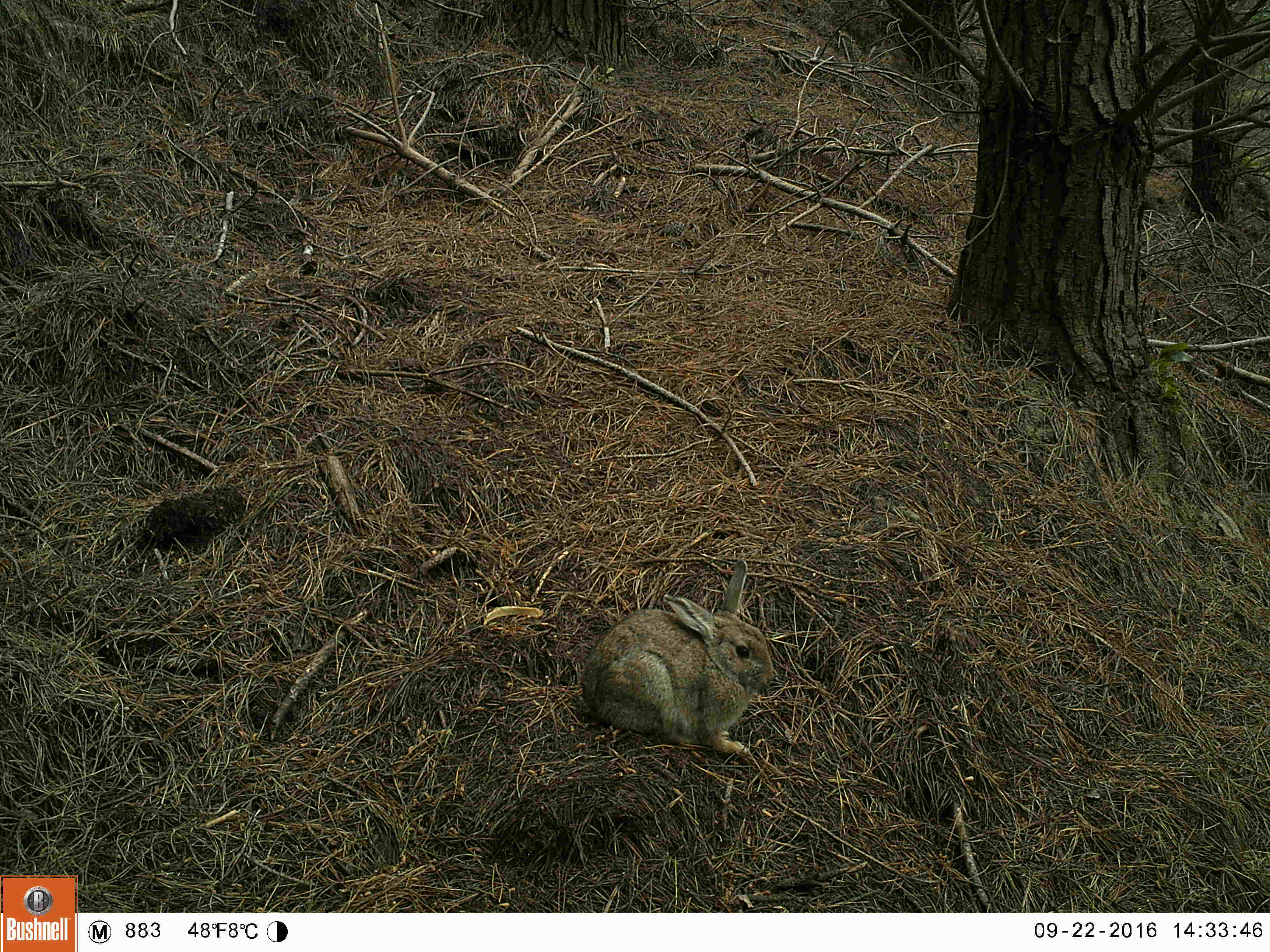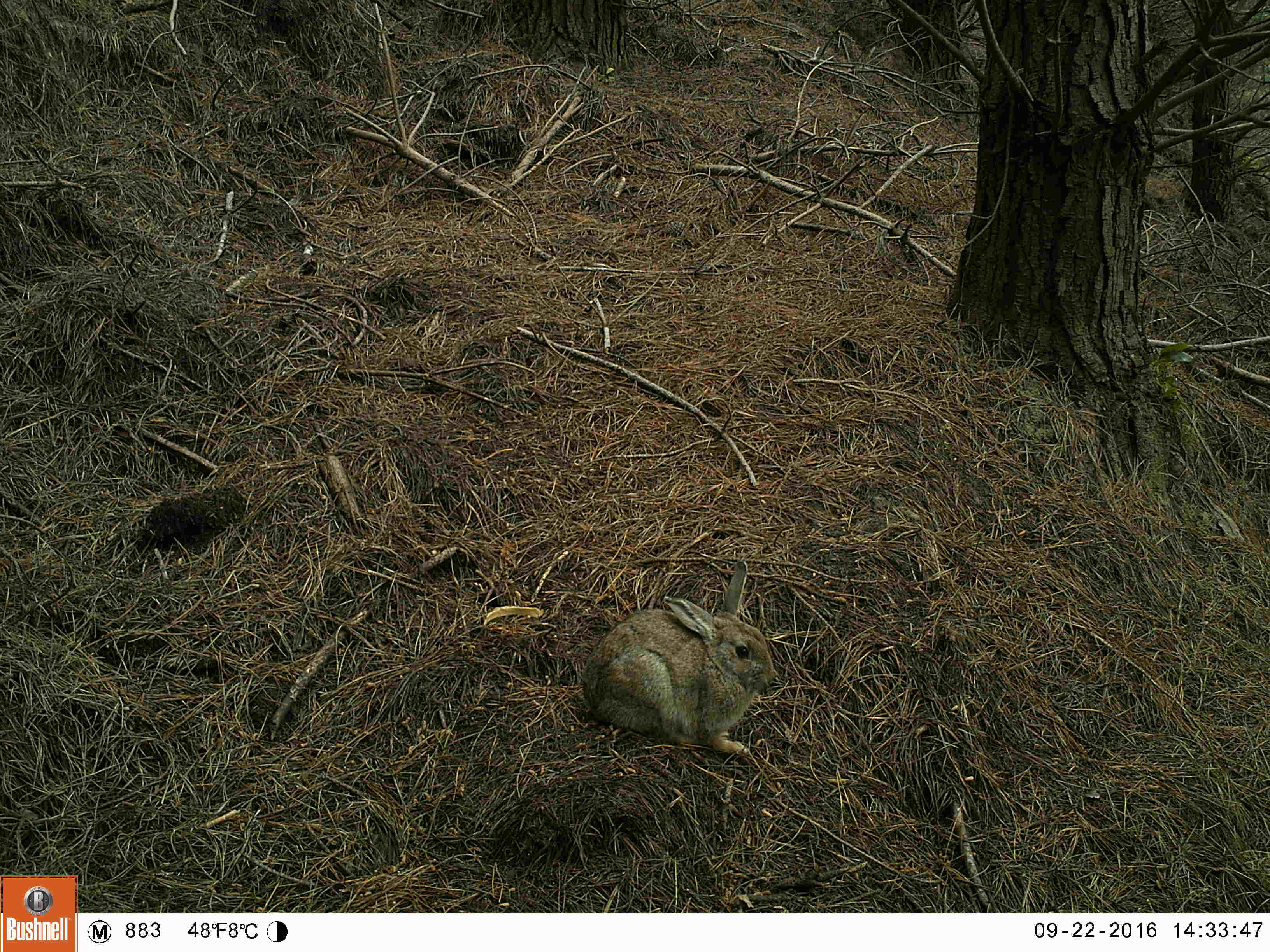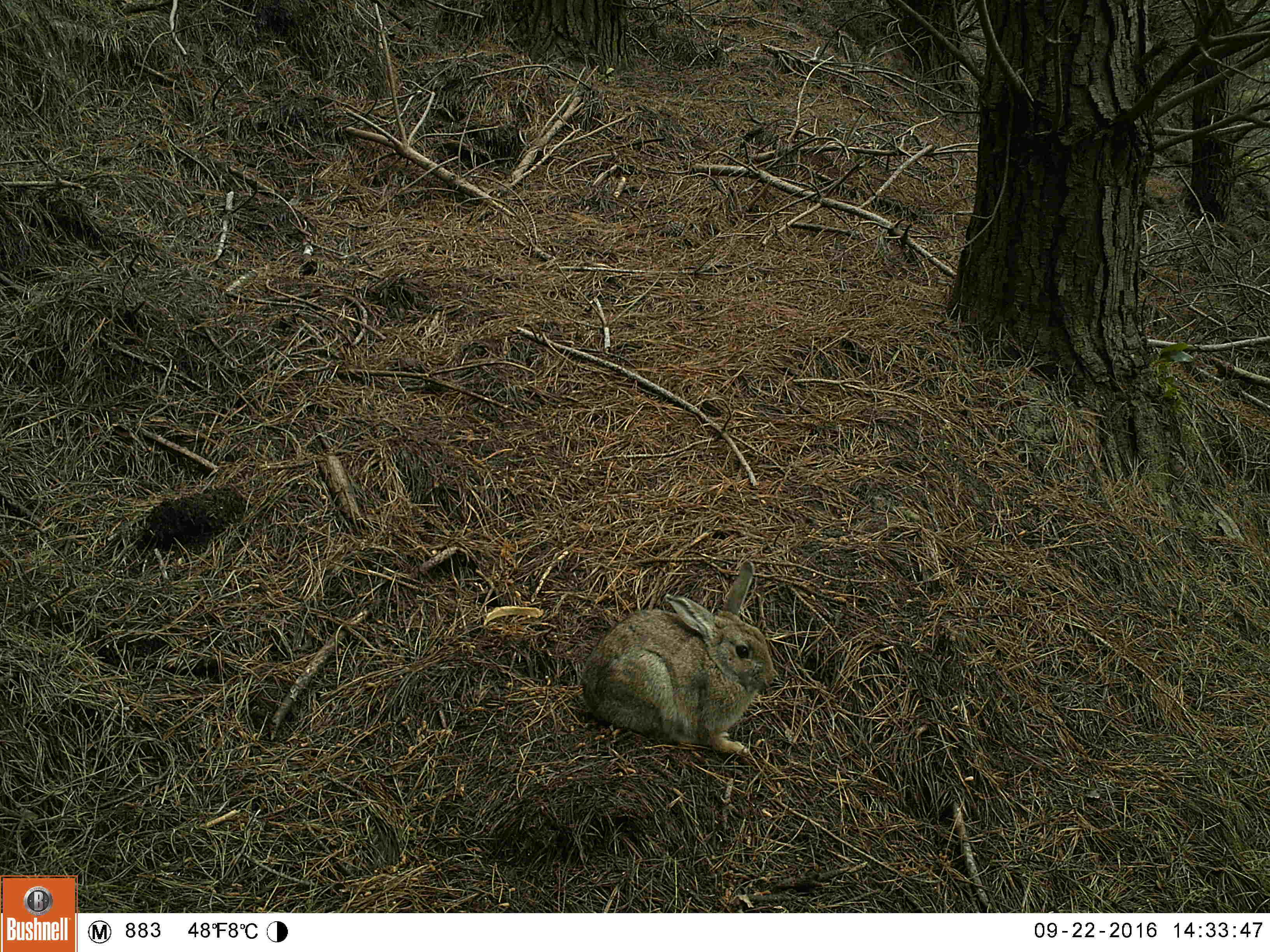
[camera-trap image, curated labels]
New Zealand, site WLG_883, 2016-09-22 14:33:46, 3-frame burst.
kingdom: Animalia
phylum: Chordata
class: Mammalia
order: Lagomorpha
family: Leporidae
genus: Oryctolagus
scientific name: Oryctolagus cuniculus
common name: european rabbit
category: rabbit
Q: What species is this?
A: Rabbit (european rabbit) (Oryctolagus cuniculus).